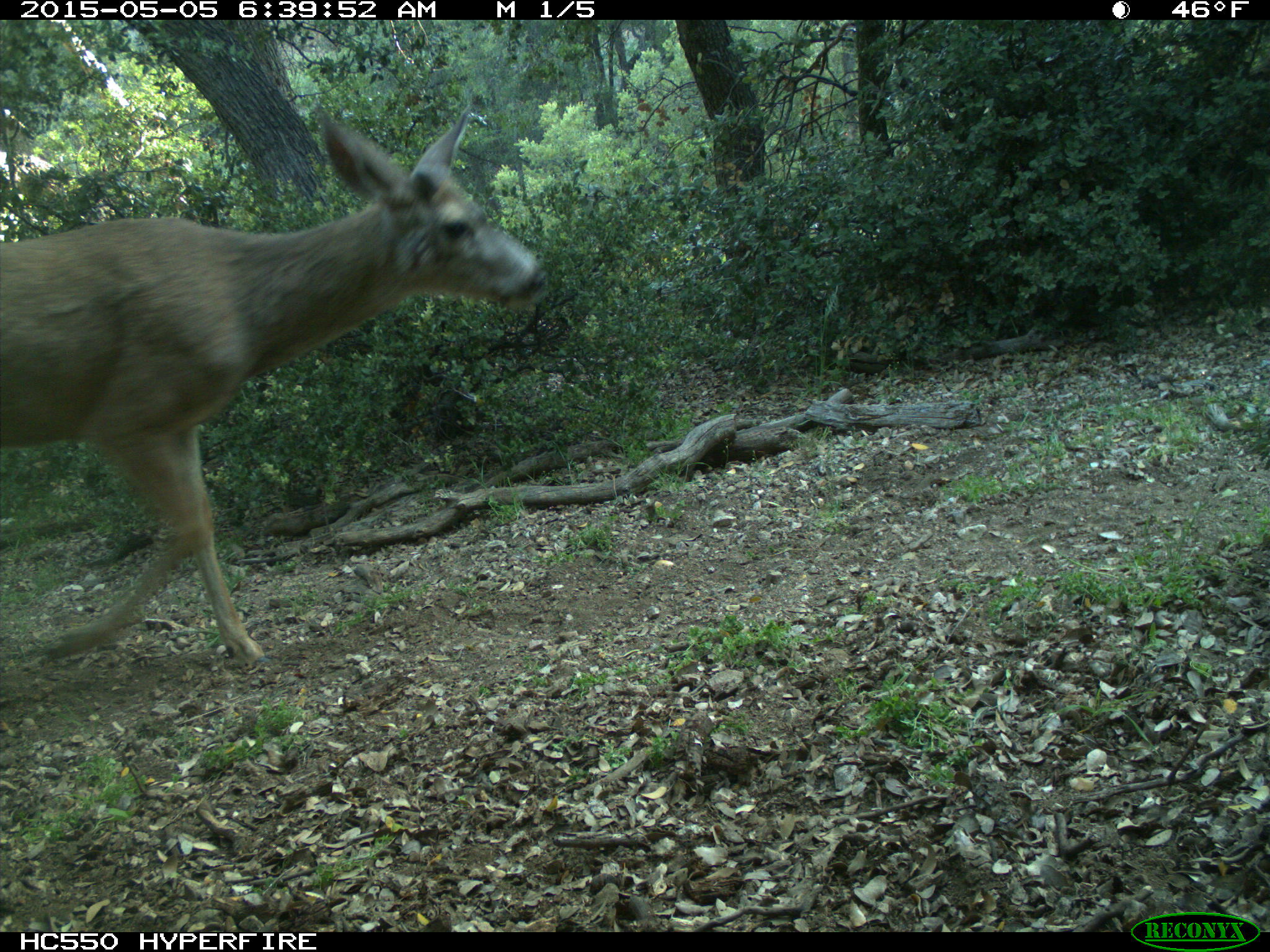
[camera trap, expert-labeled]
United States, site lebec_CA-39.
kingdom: Animalia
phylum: Chordata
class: Mammalia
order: Artiodactyla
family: Cervidae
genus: Odocoileus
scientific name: Odocoileus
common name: deer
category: unidentified deer